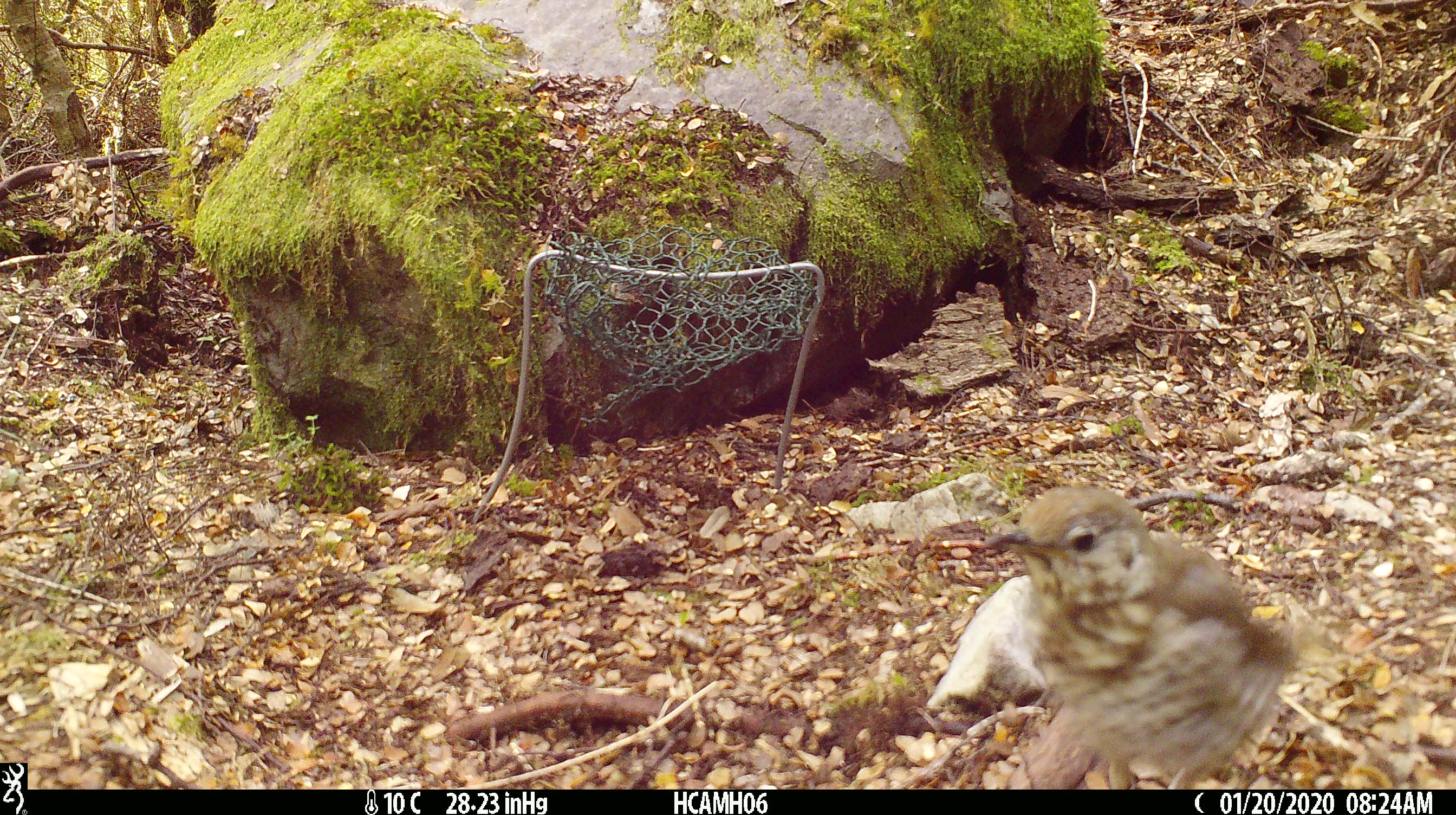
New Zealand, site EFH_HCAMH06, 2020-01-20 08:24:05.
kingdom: Animalia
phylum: Chordata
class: Aves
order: Passeriformes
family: Turdidae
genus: Turdus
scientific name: Turdus philomelos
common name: song thrush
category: thrush